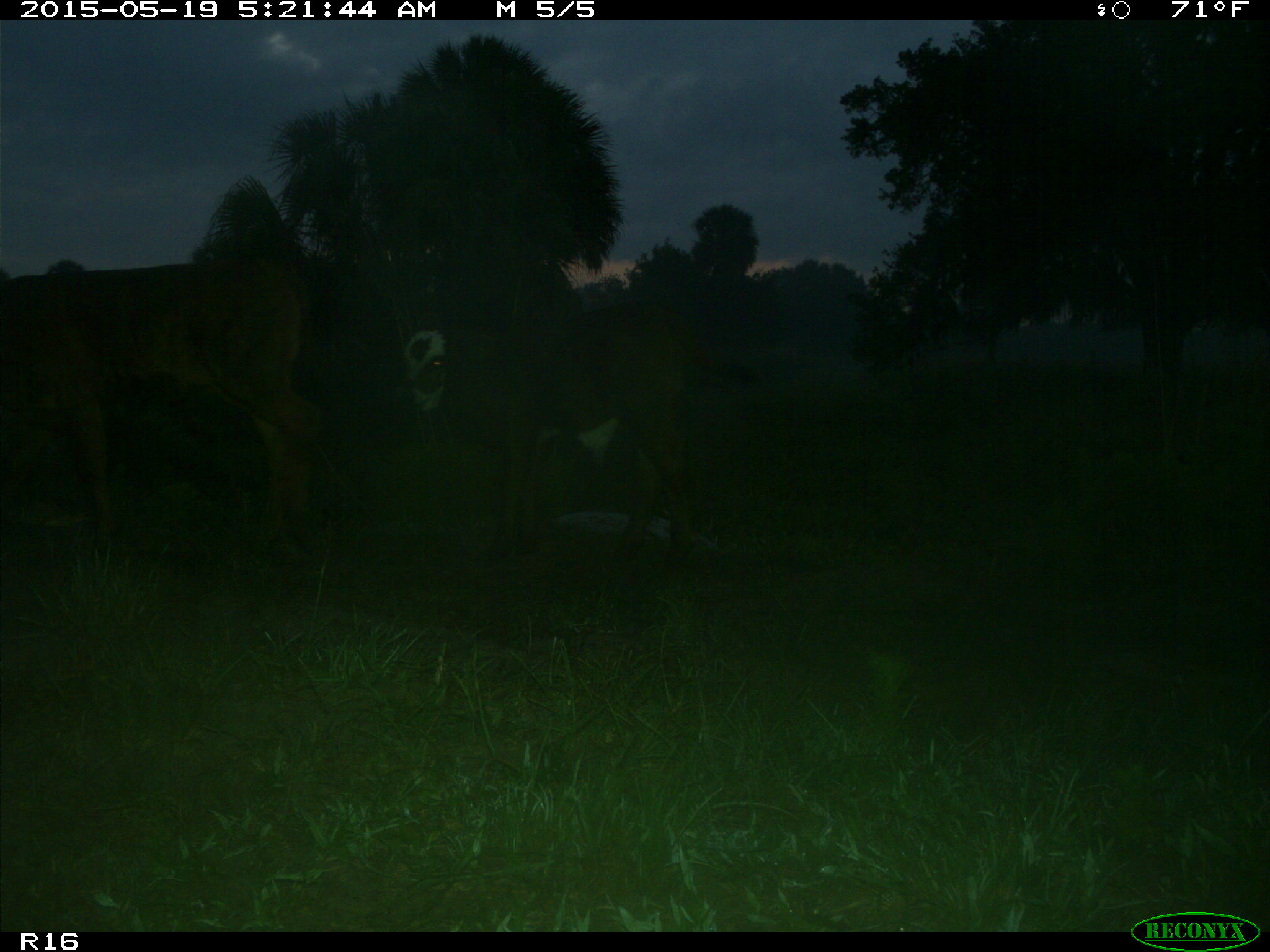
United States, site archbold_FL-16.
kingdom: Animalia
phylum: Chordata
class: Mammalia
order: Artiodactyla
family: Bovidae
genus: Bos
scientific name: Bos taurus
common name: domestic cow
Bos taurus (domestic cow).